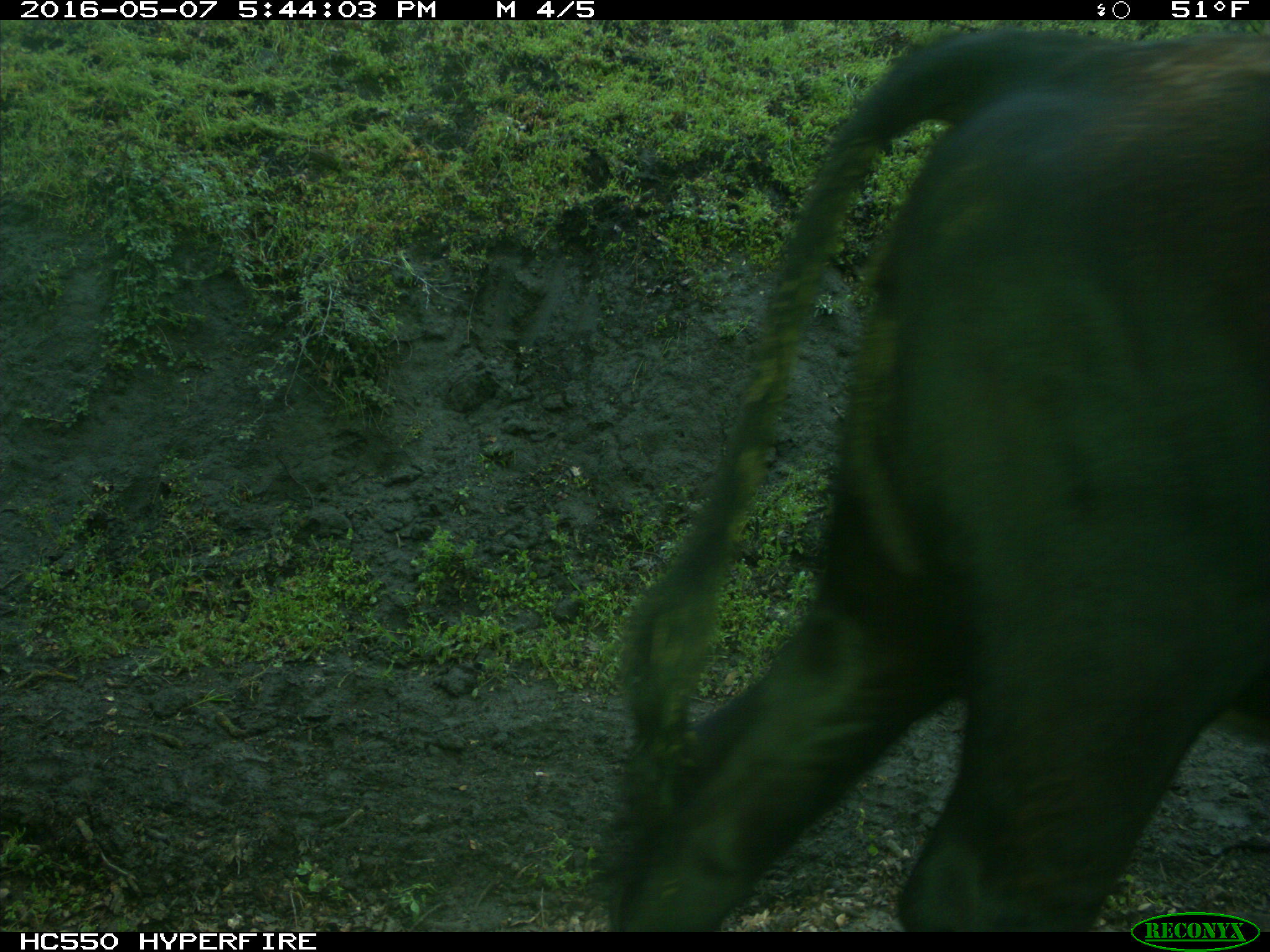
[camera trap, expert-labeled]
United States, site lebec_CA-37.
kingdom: Animalia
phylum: Chordata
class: Mammalia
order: Artiodactyla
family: Bovidae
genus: Bos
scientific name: Bos taurus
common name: domestic cow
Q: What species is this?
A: Bos taurus (domestic cow).